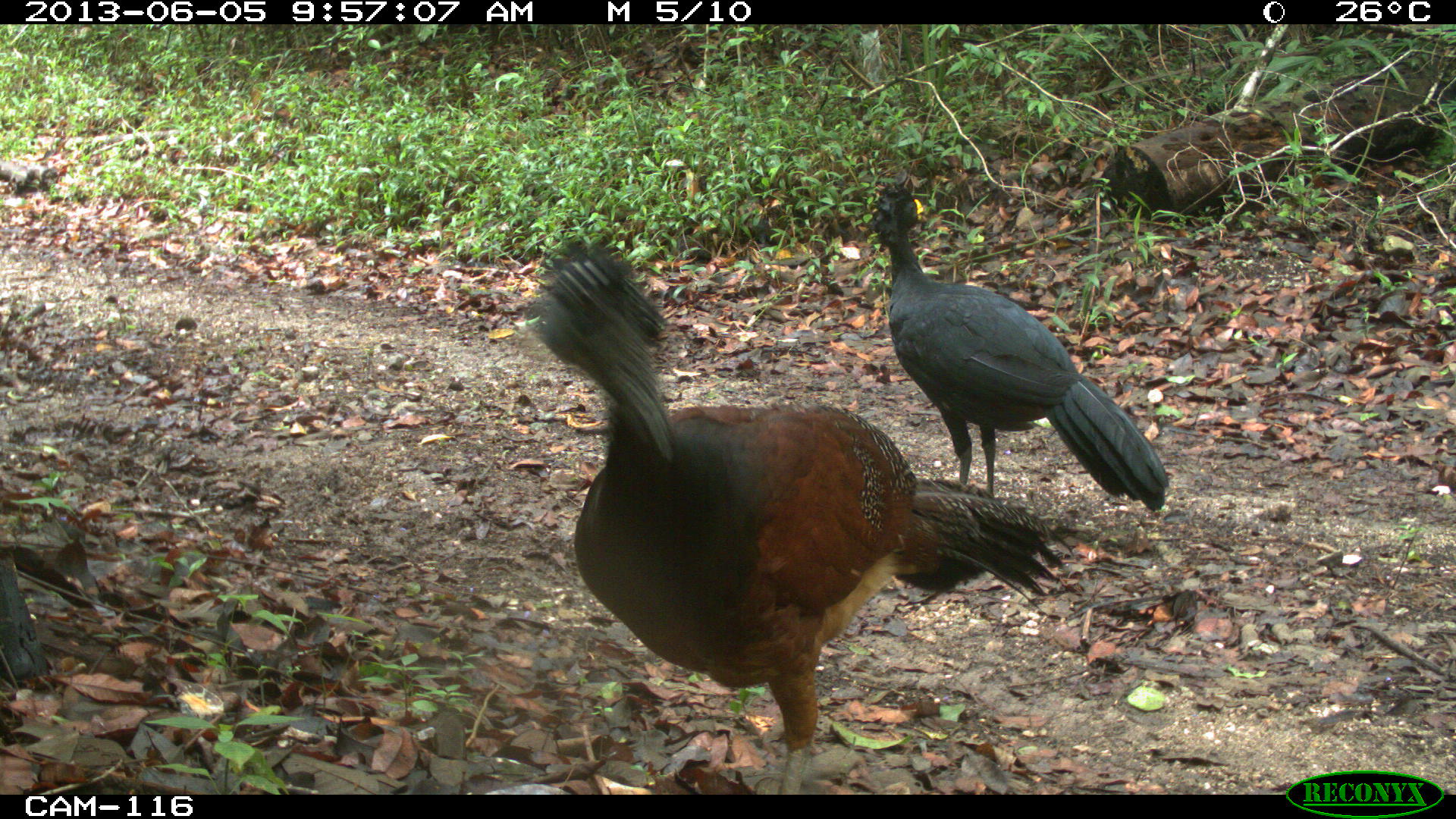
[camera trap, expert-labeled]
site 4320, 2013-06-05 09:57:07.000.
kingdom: Animalia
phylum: Chordata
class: Aves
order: Galliformes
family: Cracidae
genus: Crax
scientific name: Crax rubra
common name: great curassow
Crax rubra (great curassow), count 2.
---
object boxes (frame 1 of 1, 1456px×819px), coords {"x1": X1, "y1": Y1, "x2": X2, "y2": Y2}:
crax rubra: {"x1": 526, "y1": 232, "x2": 1060, "y2": 795}; {"x1": 859, "y1": 183, "x2": 1168, "y2": 511}